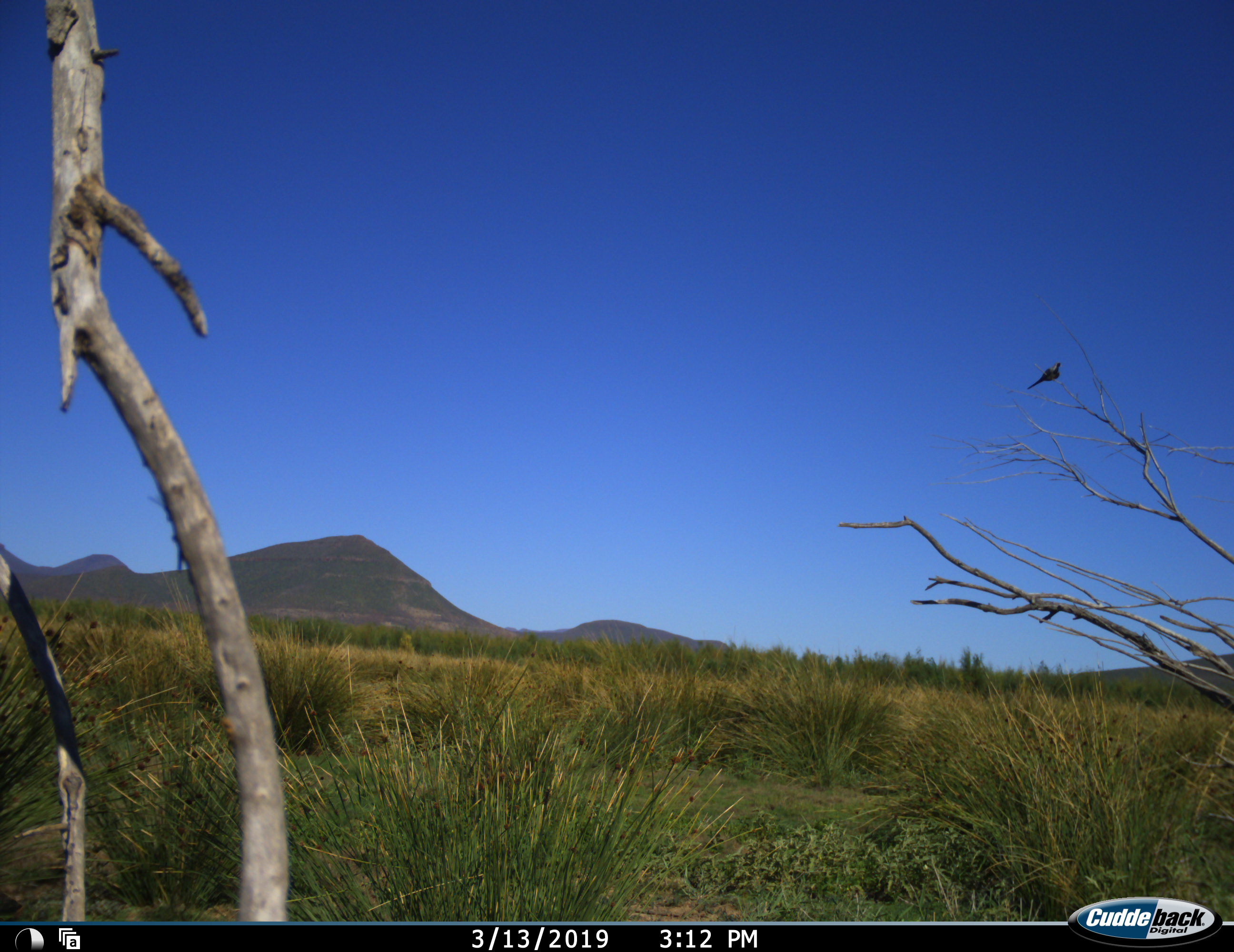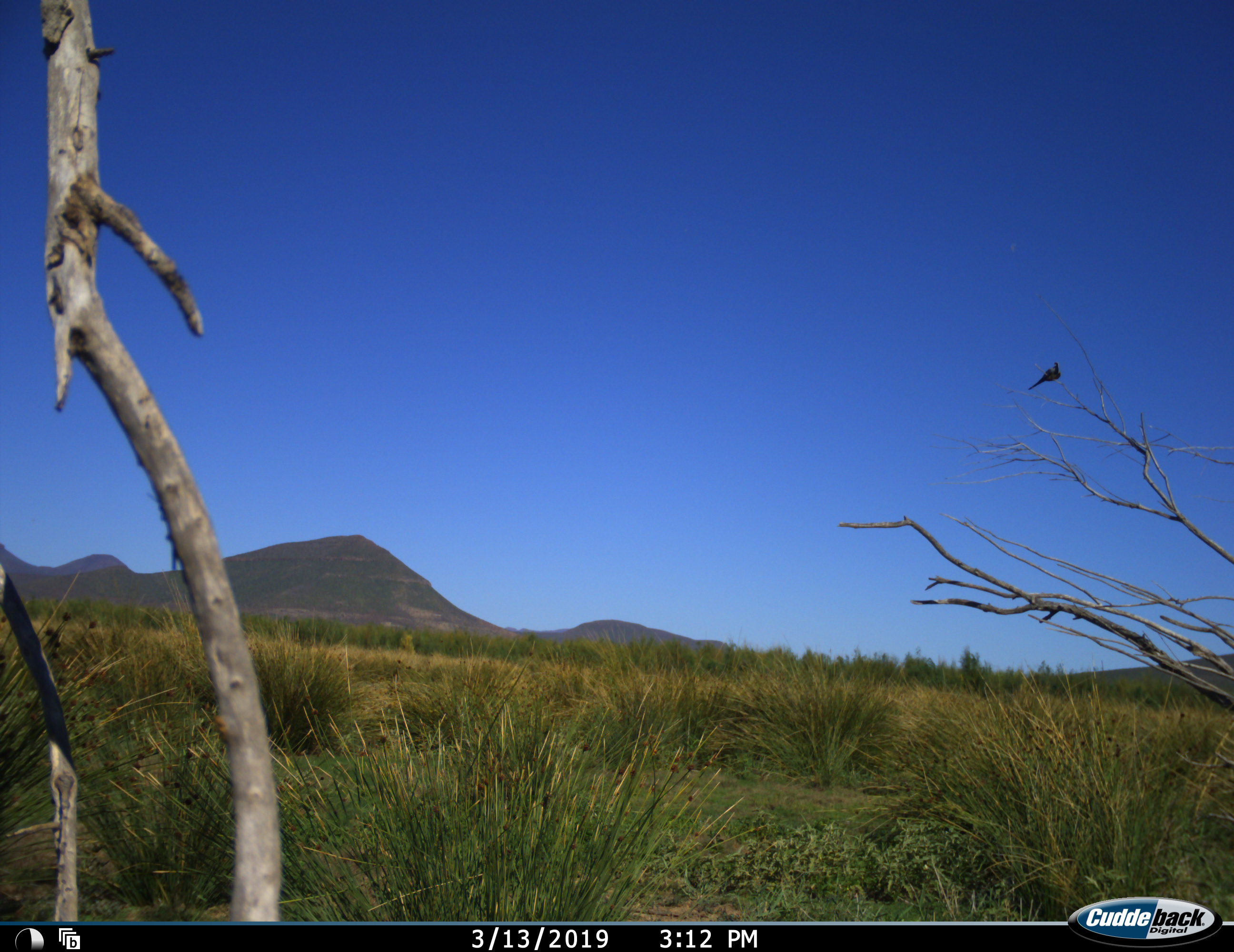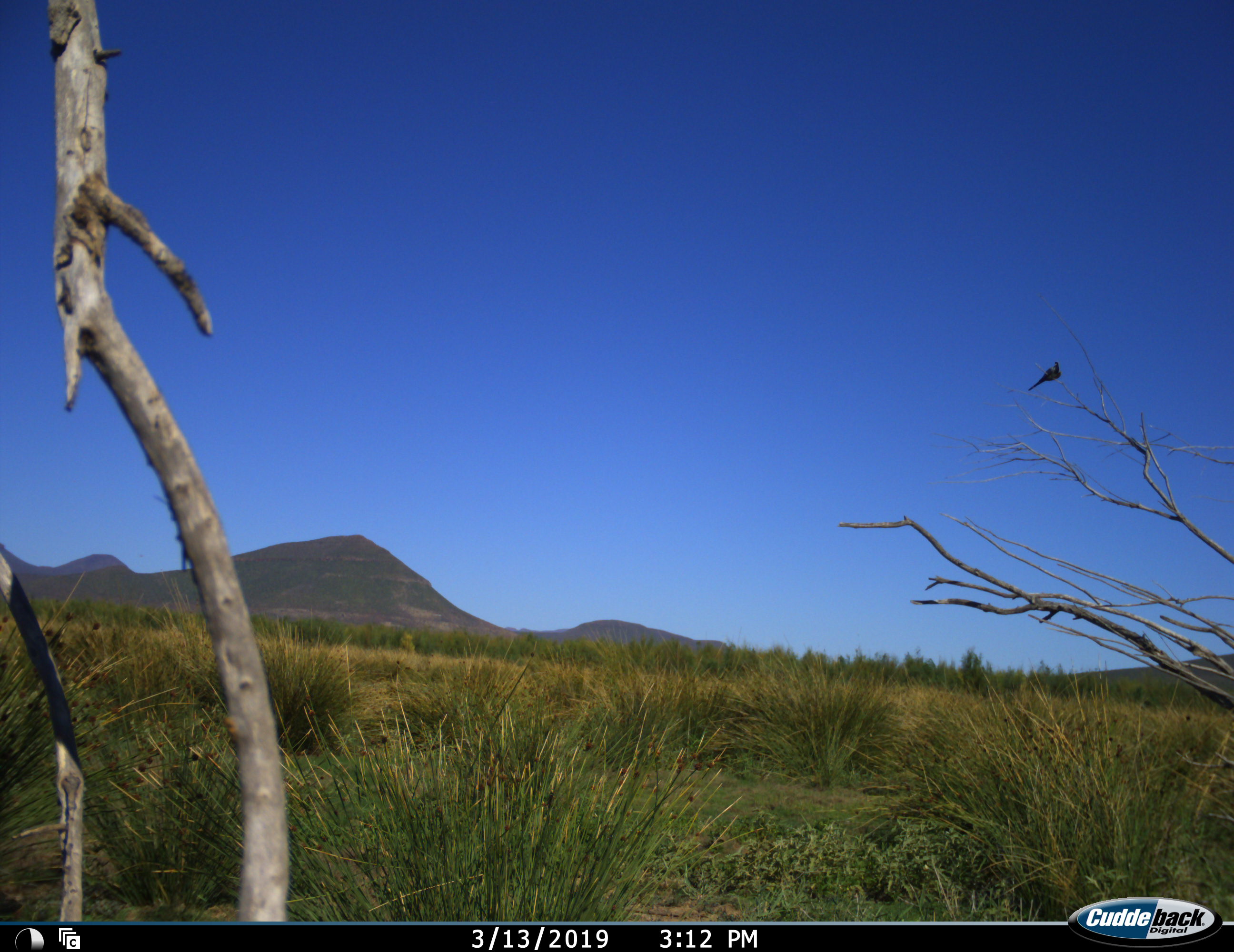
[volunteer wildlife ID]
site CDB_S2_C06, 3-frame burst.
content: unidentified animal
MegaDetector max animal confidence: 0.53